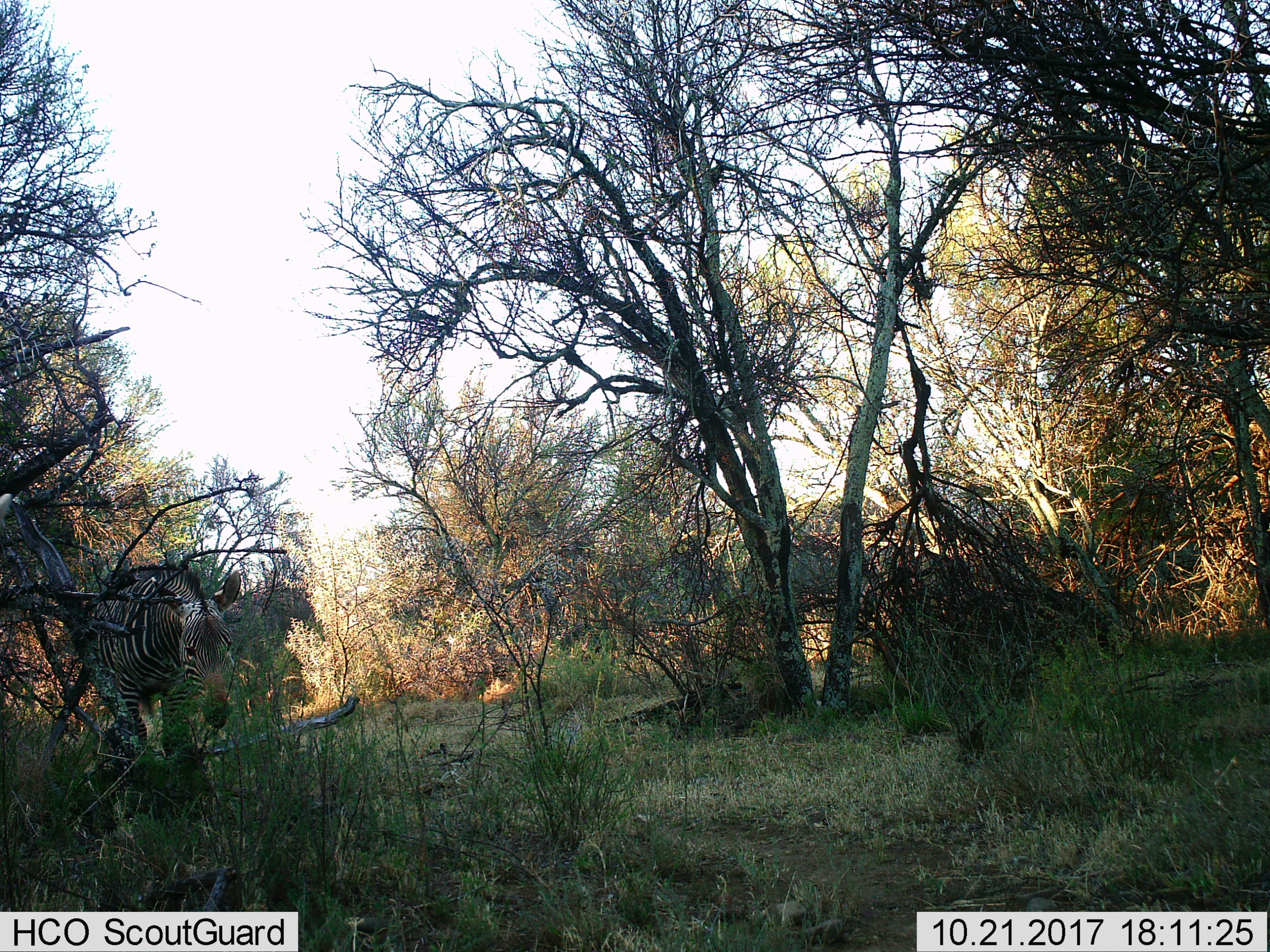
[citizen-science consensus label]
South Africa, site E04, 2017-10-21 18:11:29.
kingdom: Animalia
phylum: Chordata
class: Mammalia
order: Perissodactyla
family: Equidae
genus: Equus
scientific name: Equus zebra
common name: mountain zebra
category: zebramountain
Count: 1.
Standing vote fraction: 25%.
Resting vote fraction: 0%.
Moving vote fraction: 62%.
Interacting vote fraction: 0%.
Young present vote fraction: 0%.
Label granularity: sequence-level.